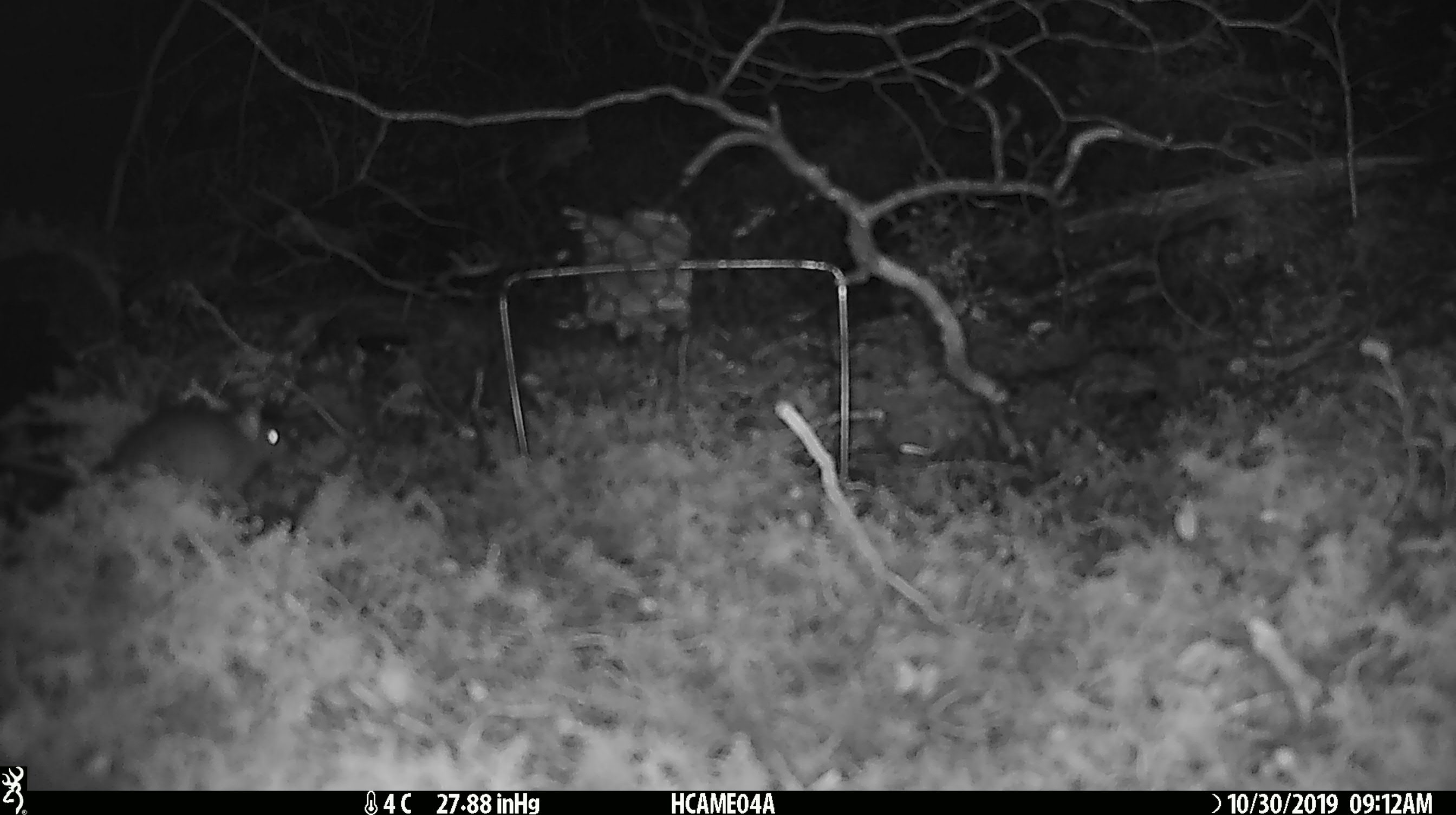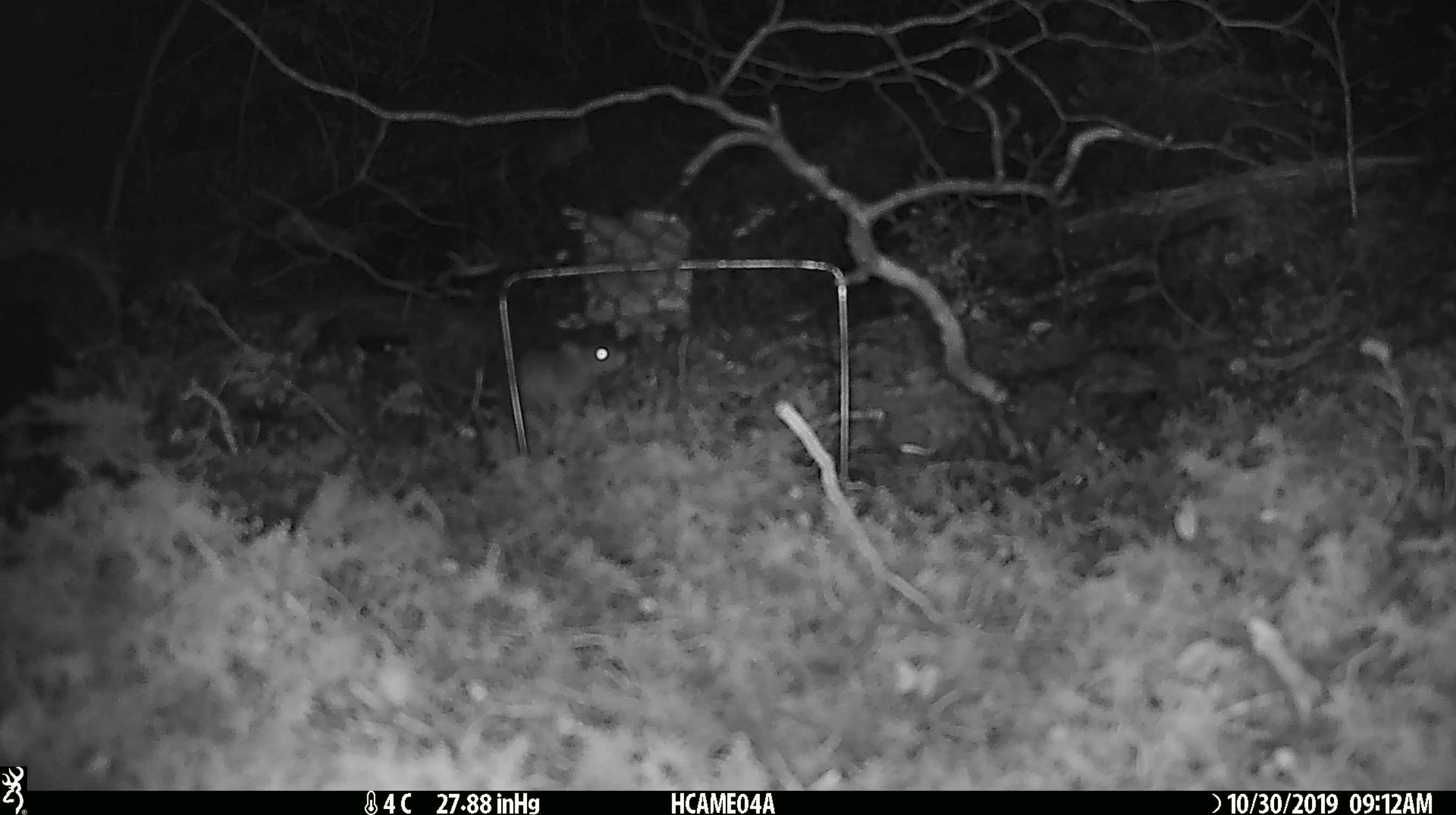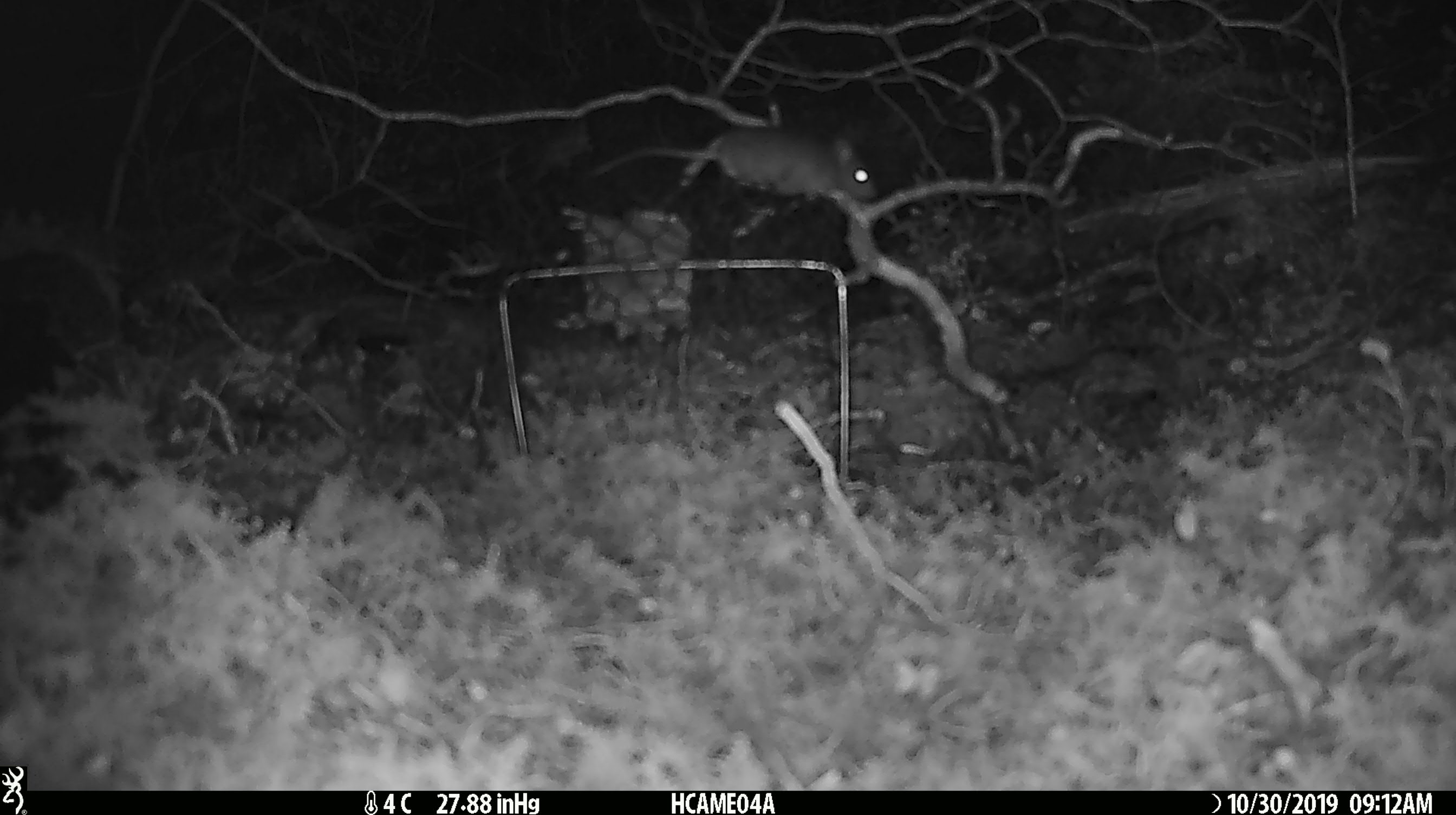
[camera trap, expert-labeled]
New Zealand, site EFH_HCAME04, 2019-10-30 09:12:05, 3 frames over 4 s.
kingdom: Animalia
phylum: Chordata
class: Mammalia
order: Rodentia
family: Muridae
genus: Mus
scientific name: Mus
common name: mouse